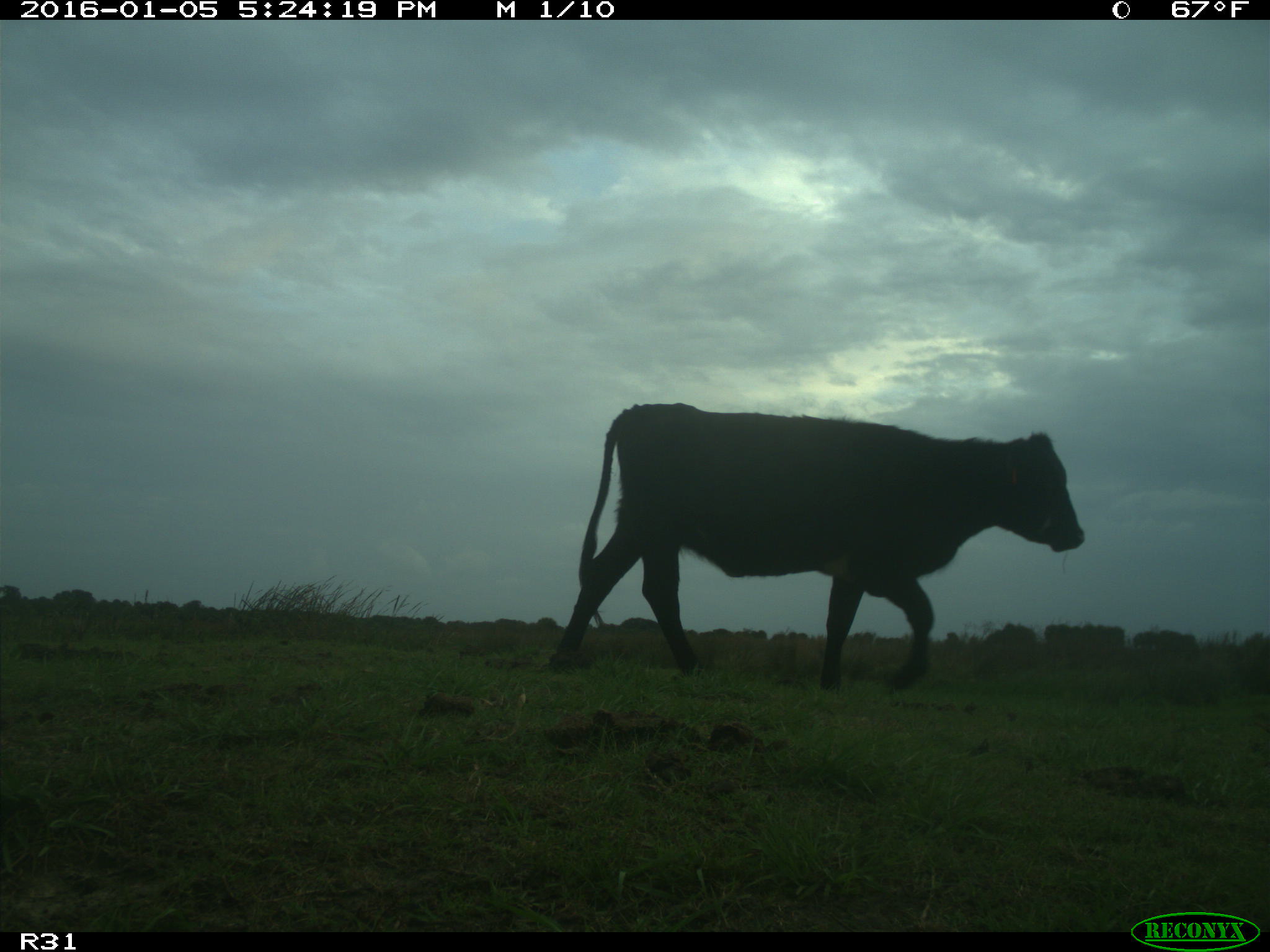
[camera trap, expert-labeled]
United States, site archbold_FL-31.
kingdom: Animalia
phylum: Chordata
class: Mammalia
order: Artiodactyla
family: Bovidae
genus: Bos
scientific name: Bos taurus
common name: domestic cow